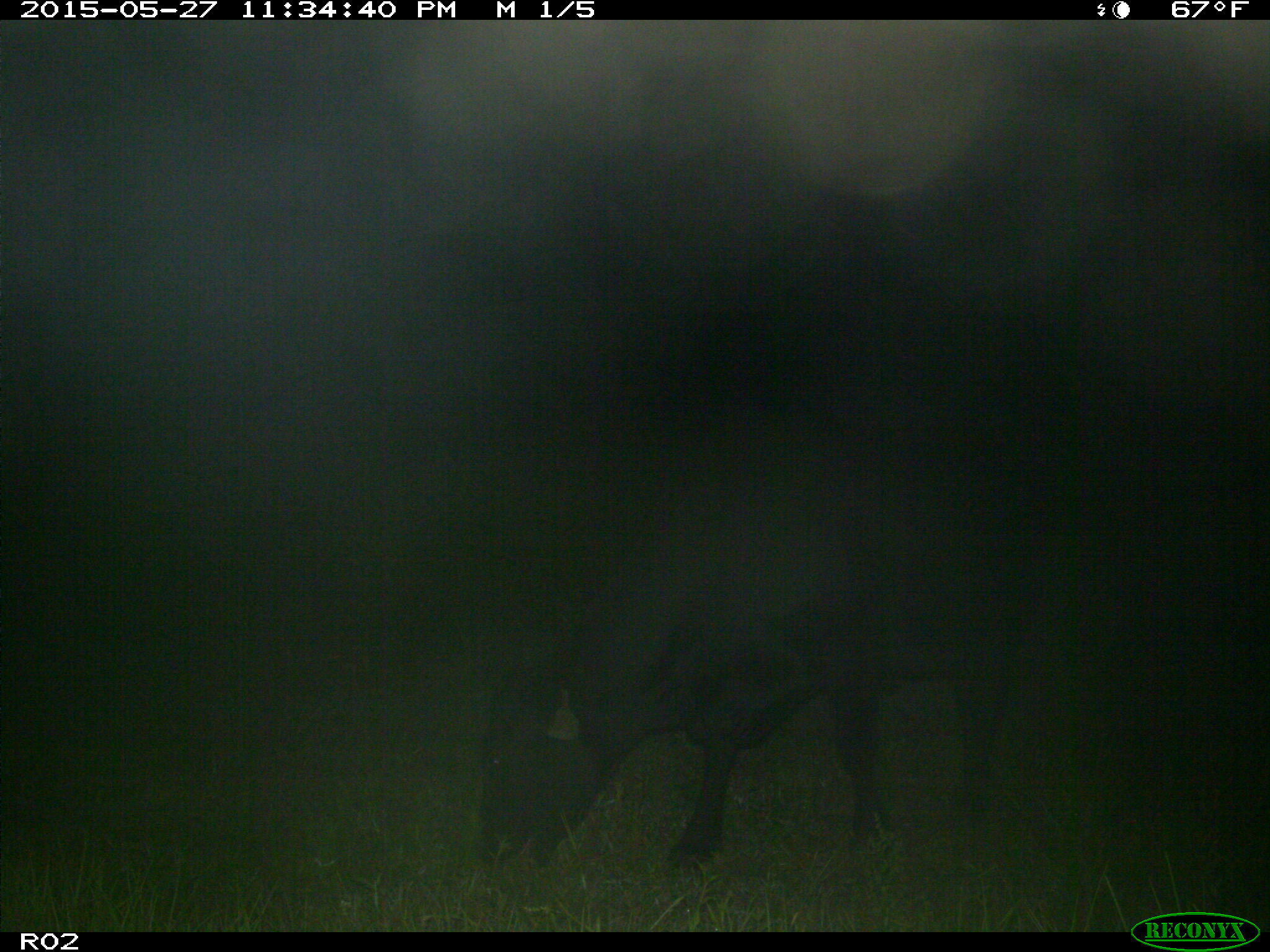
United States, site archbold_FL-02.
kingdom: Animalia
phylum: Chordata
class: Mammalia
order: Artiodactyla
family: Bovidae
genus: Bos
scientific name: Bos taurus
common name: domestic cow